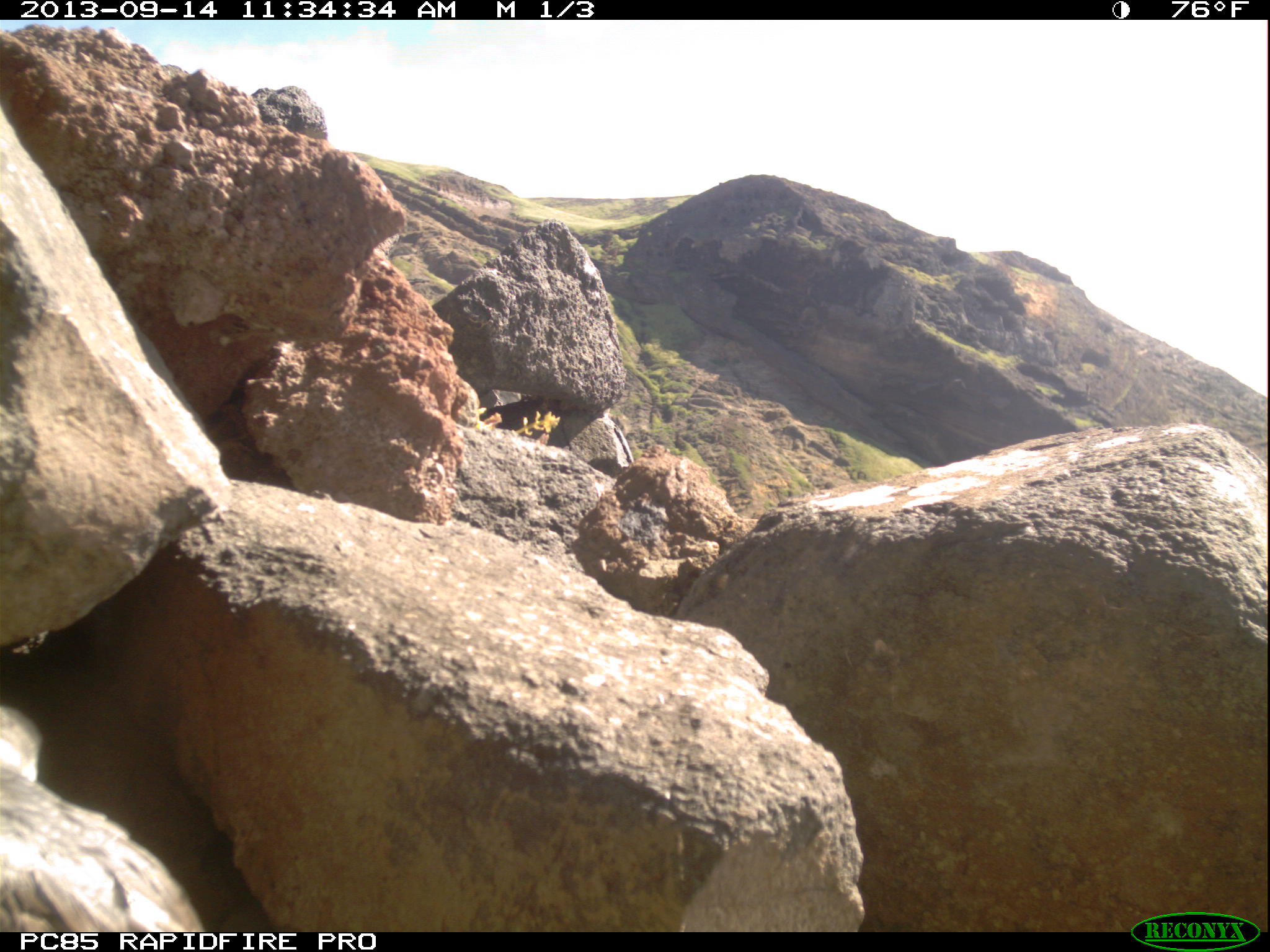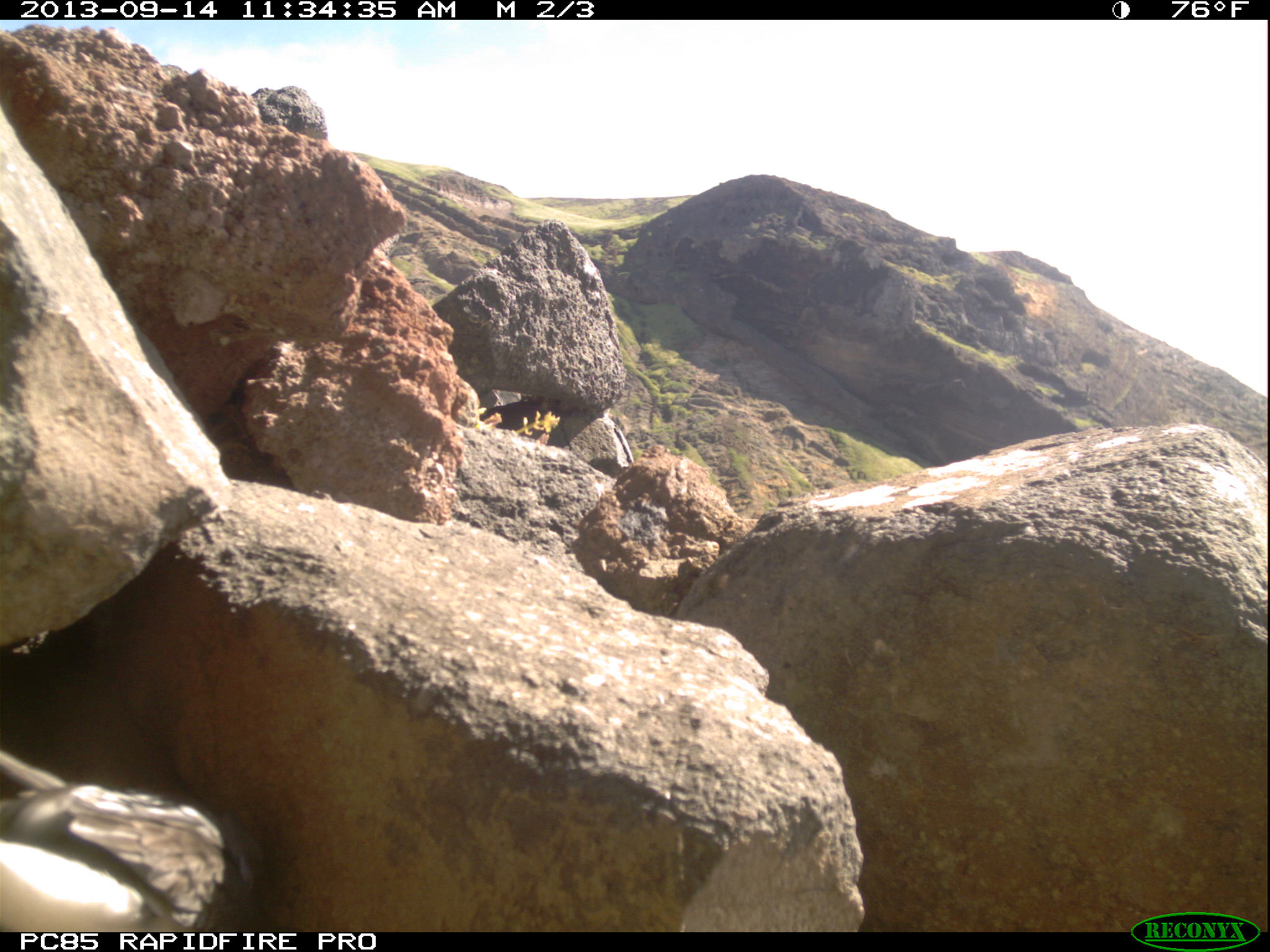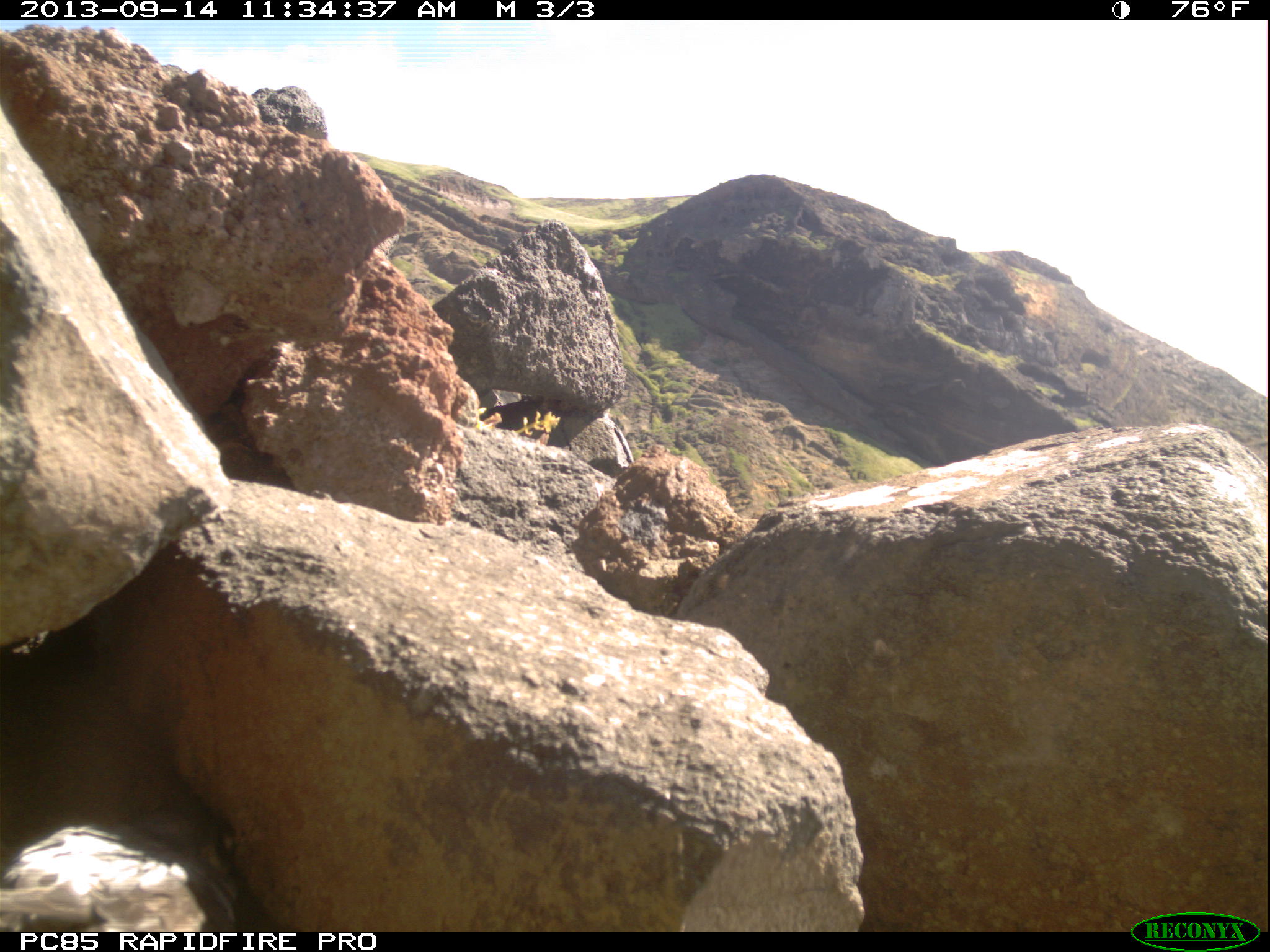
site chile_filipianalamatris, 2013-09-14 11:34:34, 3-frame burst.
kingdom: Animalia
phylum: Chordata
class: Aves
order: Procellariiformes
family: Procellariidae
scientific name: Procellariidae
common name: petrel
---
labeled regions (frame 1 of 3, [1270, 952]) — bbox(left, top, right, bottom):
petrel: bbox(0, 700, 197, 935)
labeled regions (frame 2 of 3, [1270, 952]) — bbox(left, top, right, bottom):
petrel: bbox(0, 744, 235, 934)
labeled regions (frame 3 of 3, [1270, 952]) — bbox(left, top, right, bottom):
petrel: bbox(0, 821, 229, 930)